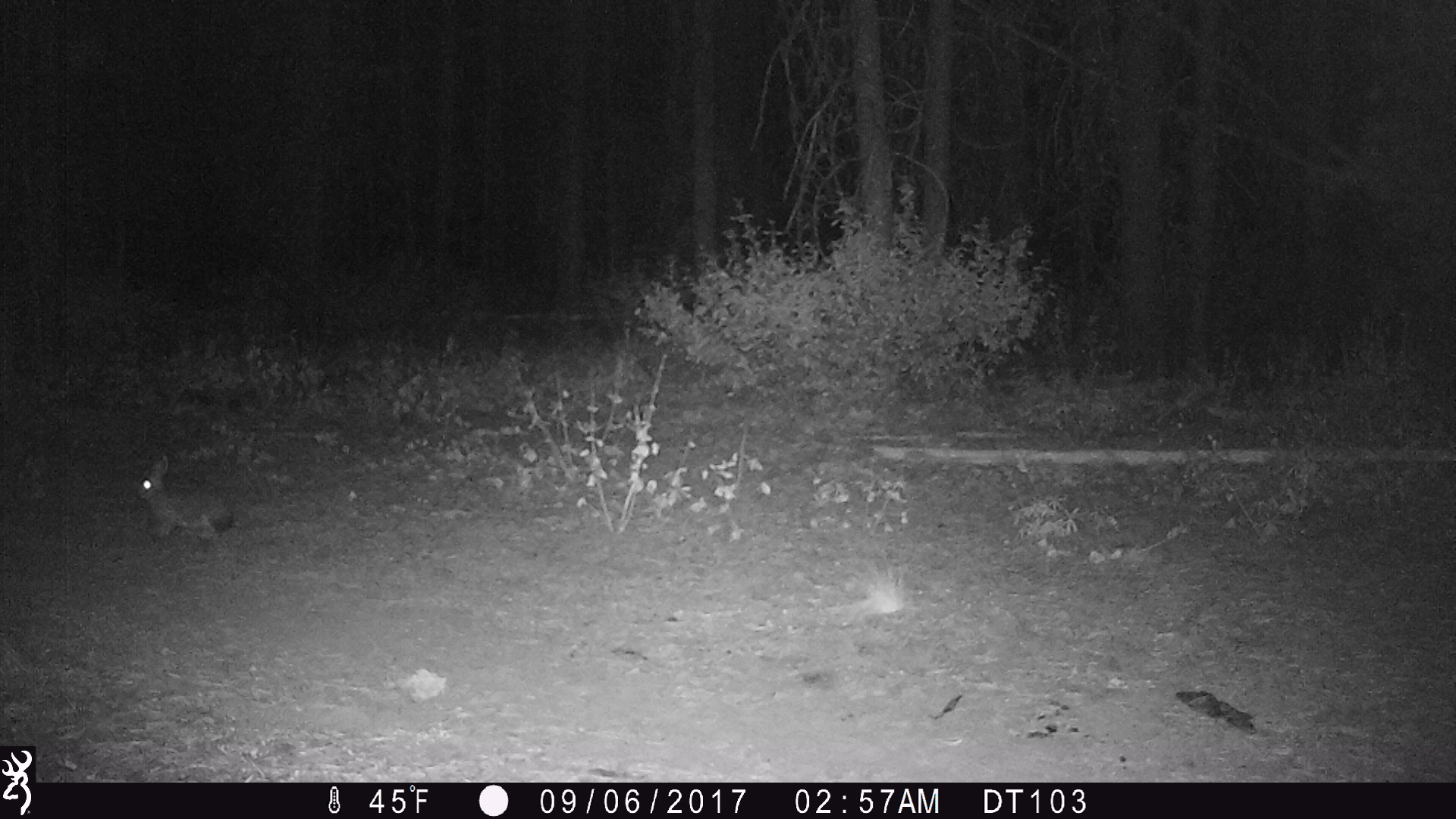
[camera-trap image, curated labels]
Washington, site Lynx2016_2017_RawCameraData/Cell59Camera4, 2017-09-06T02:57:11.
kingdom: Animalia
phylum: Chordata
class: Mammalia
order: Lagomorpha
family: Leporidae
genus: Lepus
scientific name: Lepus americanus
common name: snowshoe hare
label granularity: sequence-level